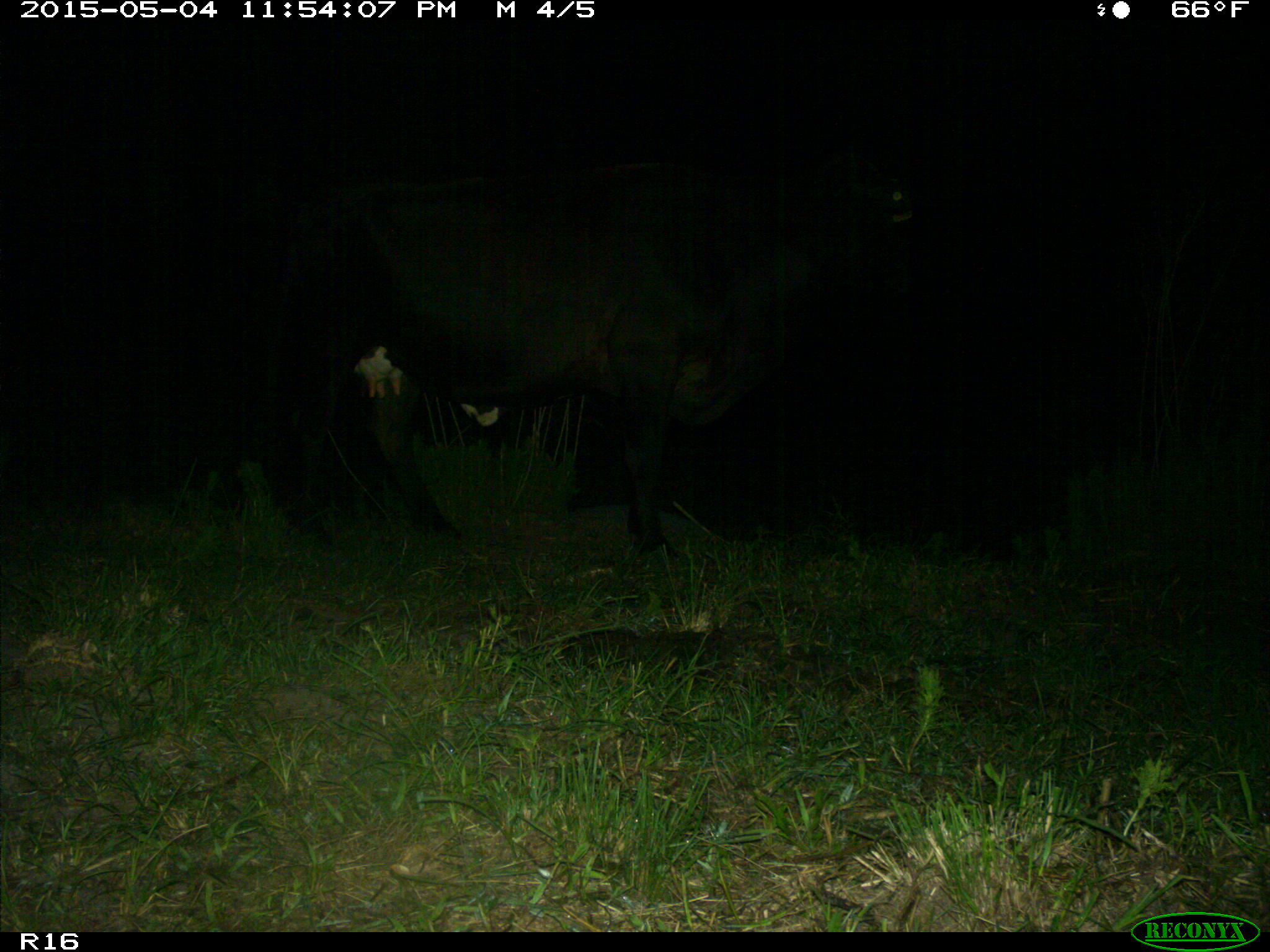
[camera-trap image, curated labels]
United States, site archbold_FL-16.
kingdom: Animalia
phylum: Chordata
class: Mammalia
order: Artiodactyla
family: Bovidae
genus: Bos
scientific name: Bos taurus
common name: domestic cow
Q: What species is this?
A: Bos taurus (domestic cow).